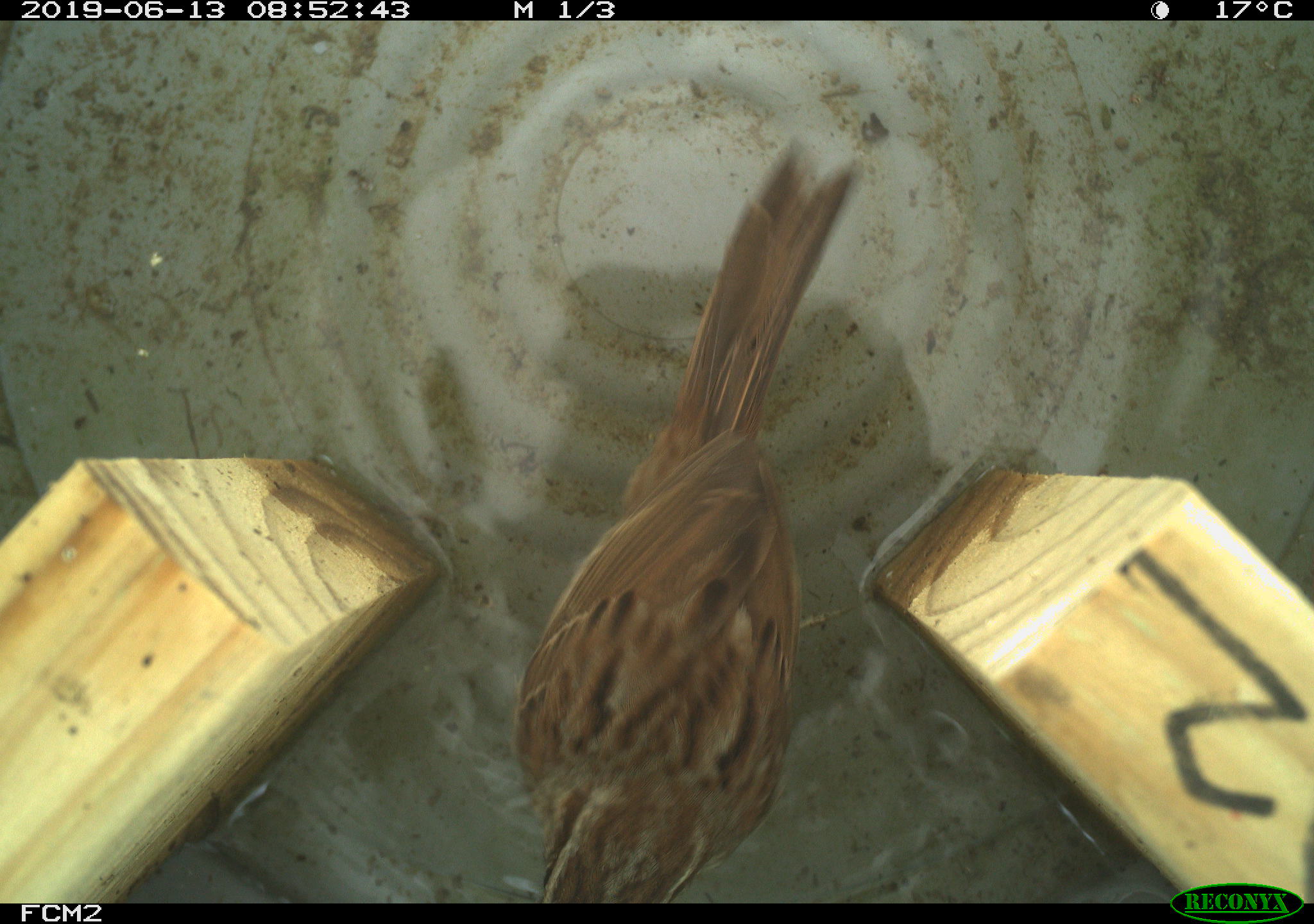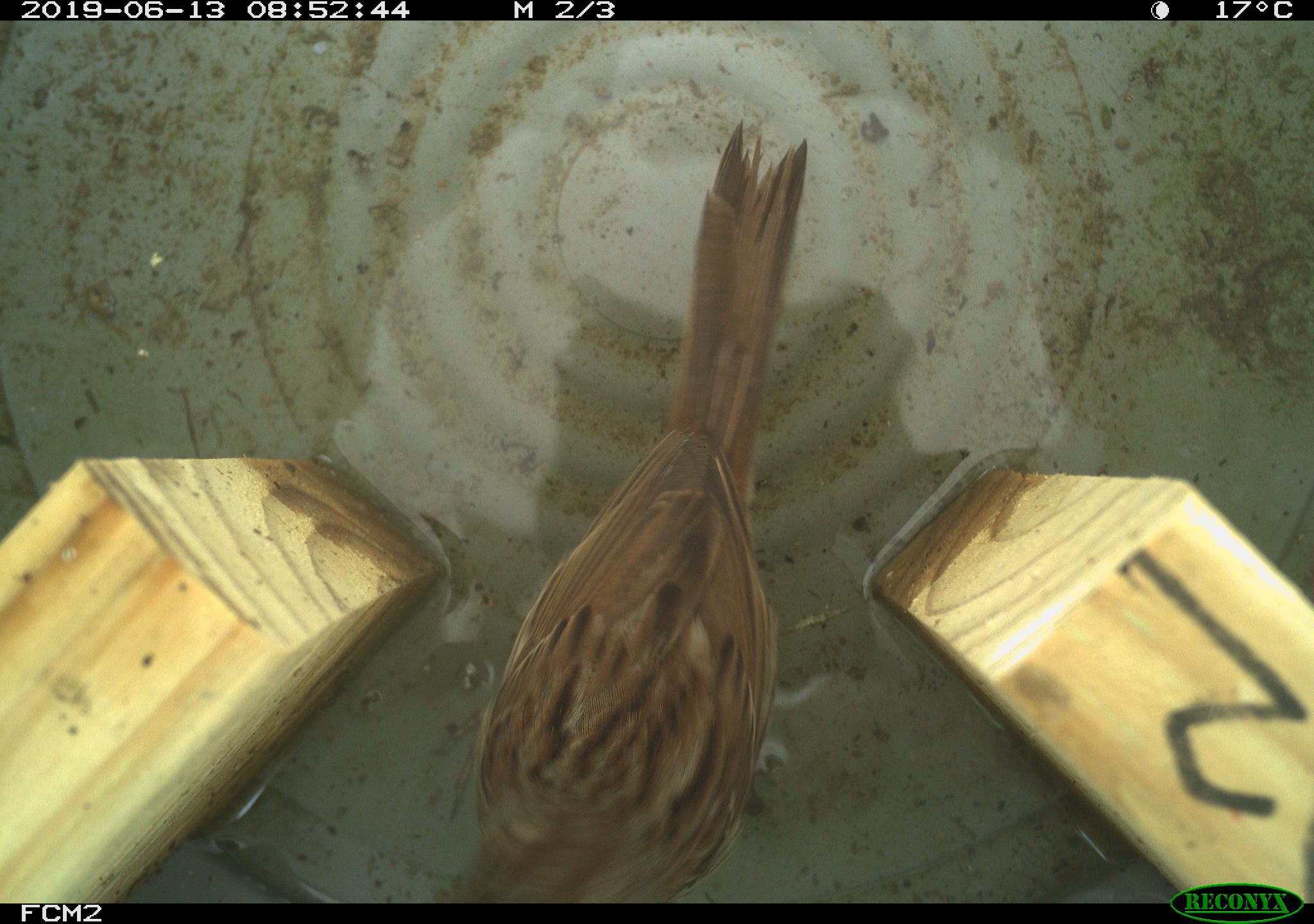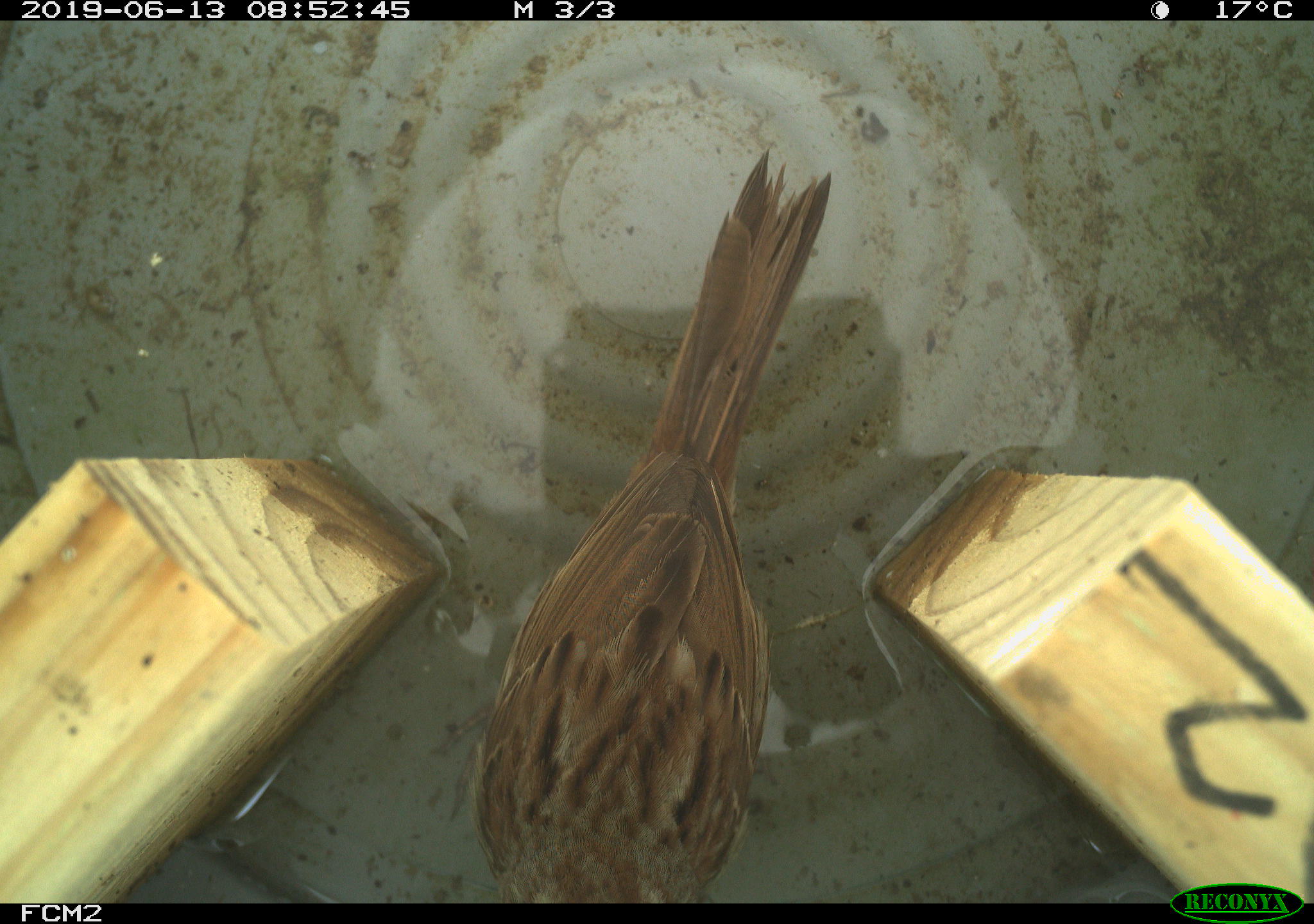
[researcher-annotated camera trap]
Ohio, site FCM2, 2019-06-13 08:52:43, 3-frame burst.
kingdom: Animalia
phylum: Chordata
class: Aves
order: Passeriformes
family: Passerellidae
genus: Melospiza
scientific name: Melospiza melodia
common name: song sparrow